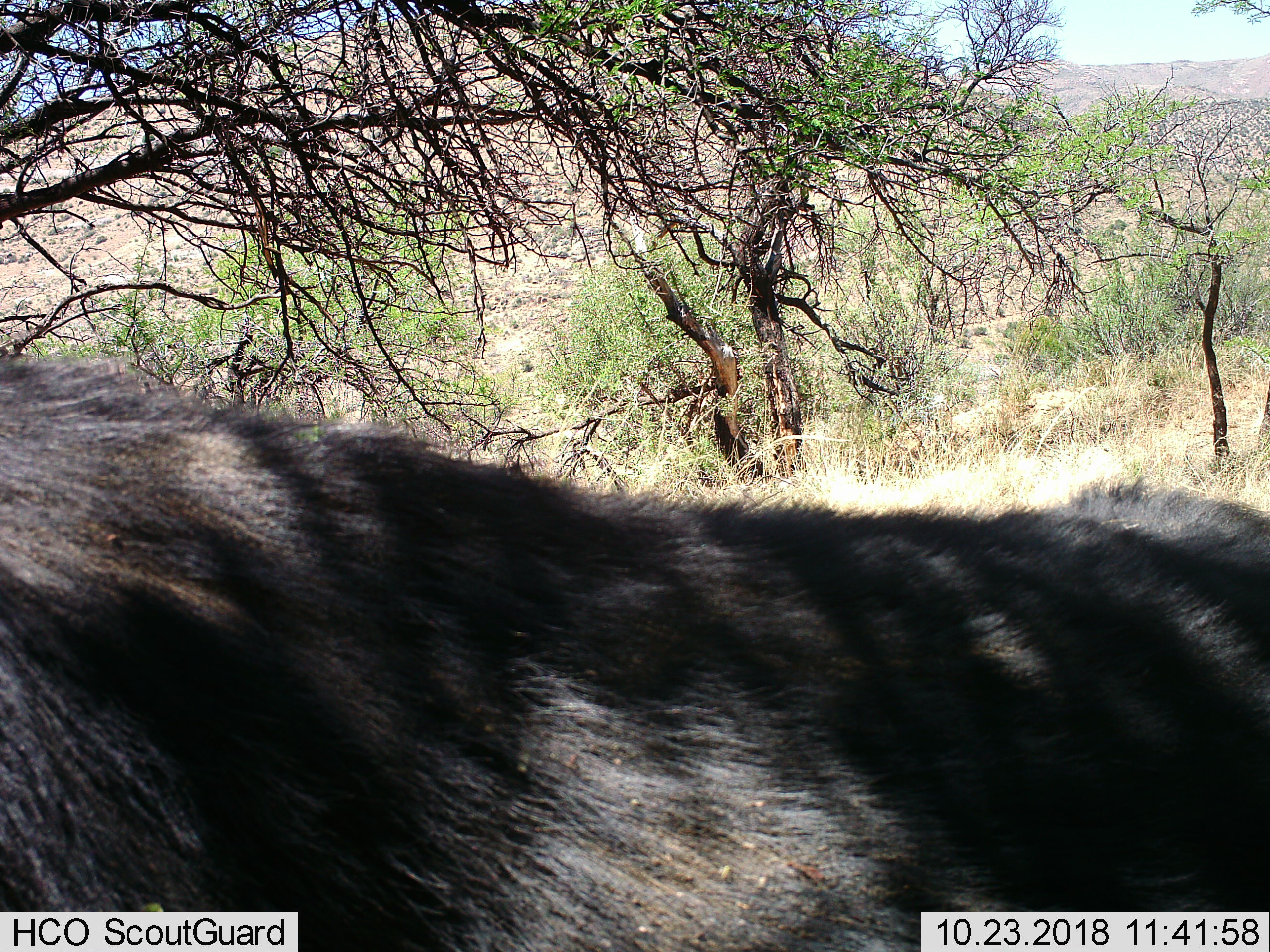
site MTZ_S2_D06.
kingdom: Animalia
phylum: Chordata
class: Mammalia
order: Artiodactyla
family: Bovidae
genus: Syncerus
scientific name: Syncerus caffer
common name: african buffalo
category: buffalo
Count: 1.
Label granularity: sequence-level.